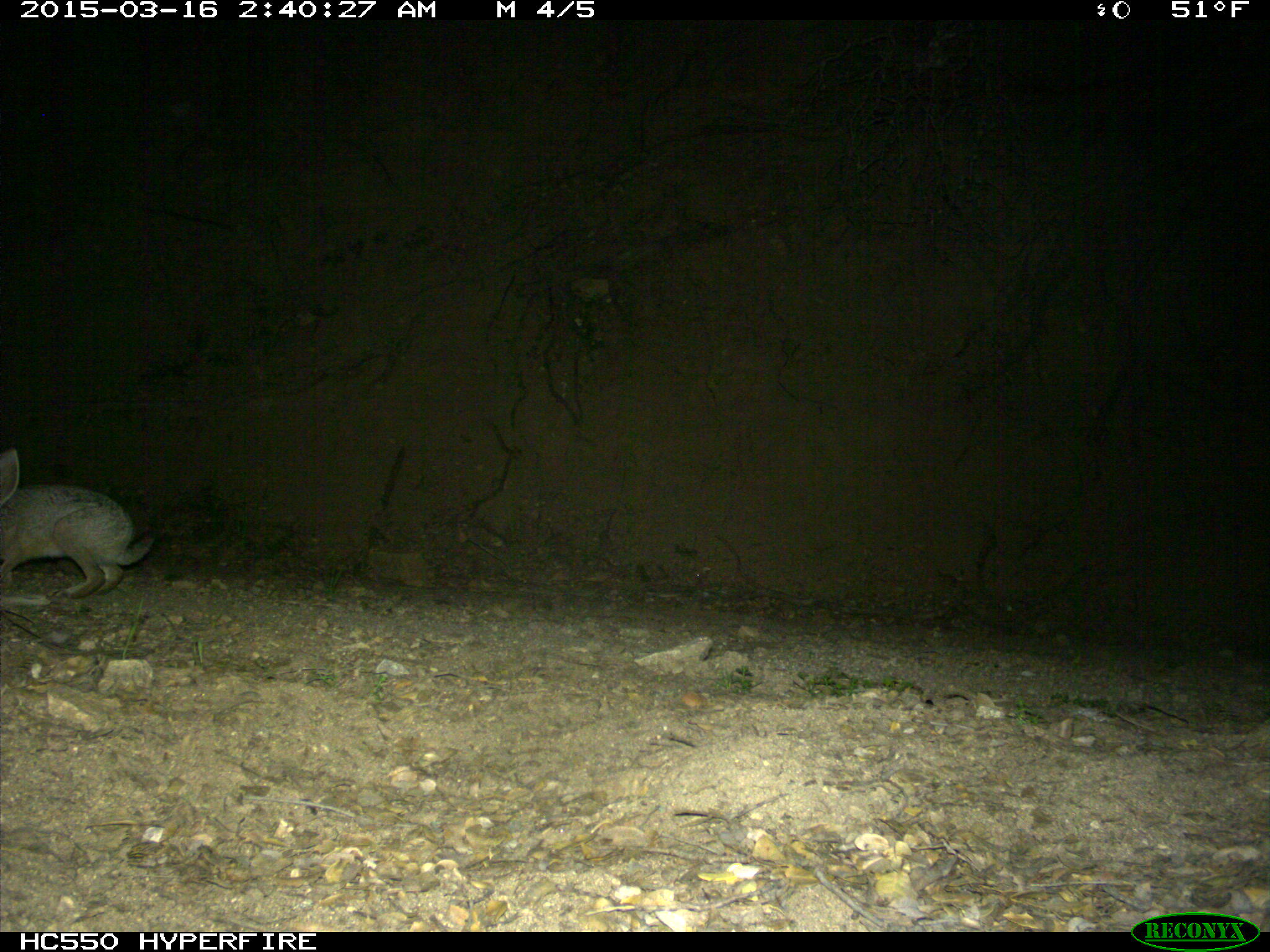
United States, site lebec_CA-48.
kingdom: Animalia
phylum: Chordata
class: Mammalia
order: Lagomorpha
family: Leporidae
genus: Lepus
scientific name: Lepus californicus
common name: black-tailed jackrabbit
Lepus californicus (black-tailed jackrabbit).